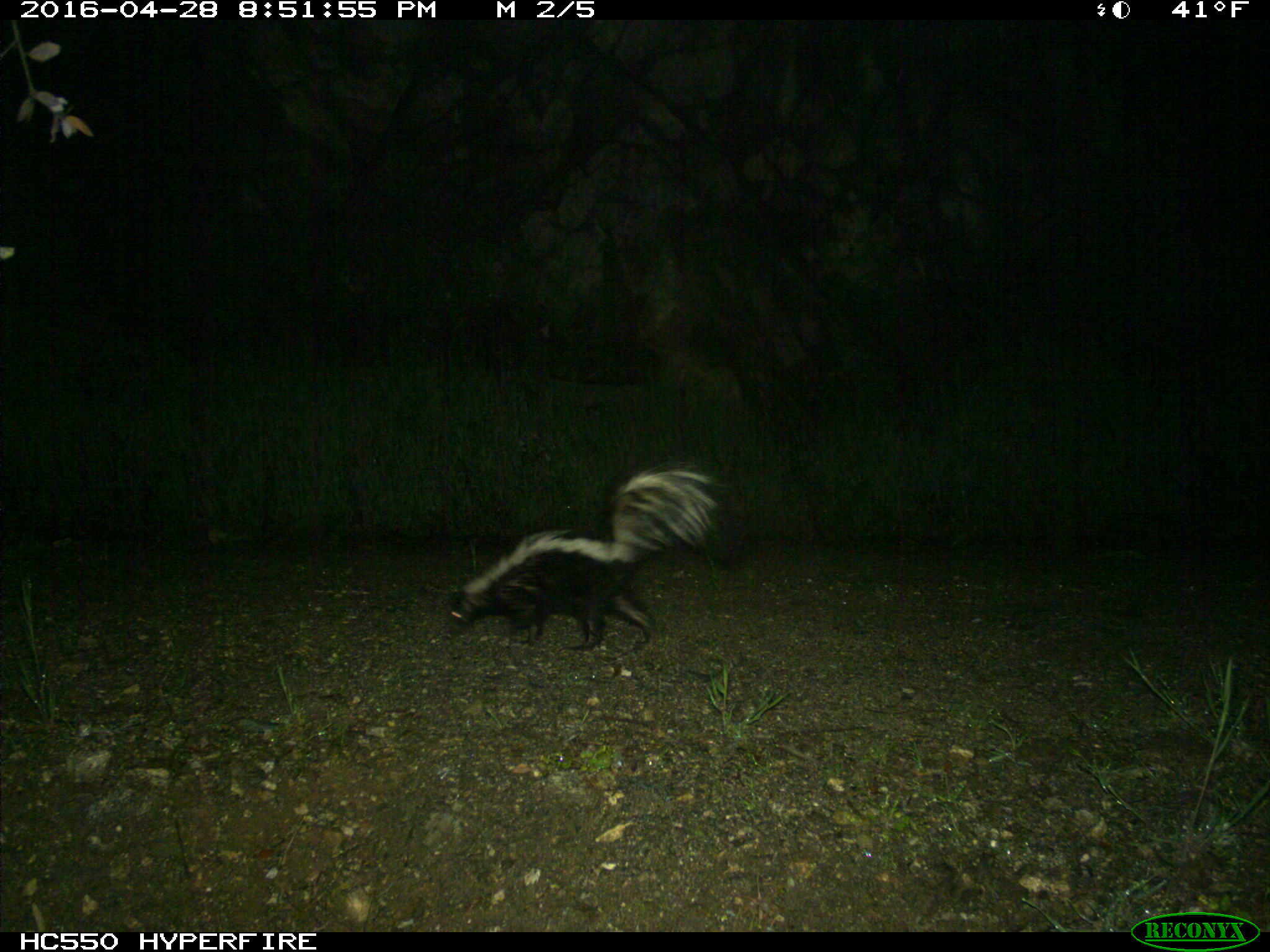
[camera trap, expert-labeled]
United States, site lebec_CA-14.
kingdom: Animalia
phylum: Chordata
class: Mammalia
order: Carnivora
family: Mephitidae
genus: Mephitis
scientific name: Mephitis mephitis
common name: striped skunk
Mephitis mephitis (striped skunk).